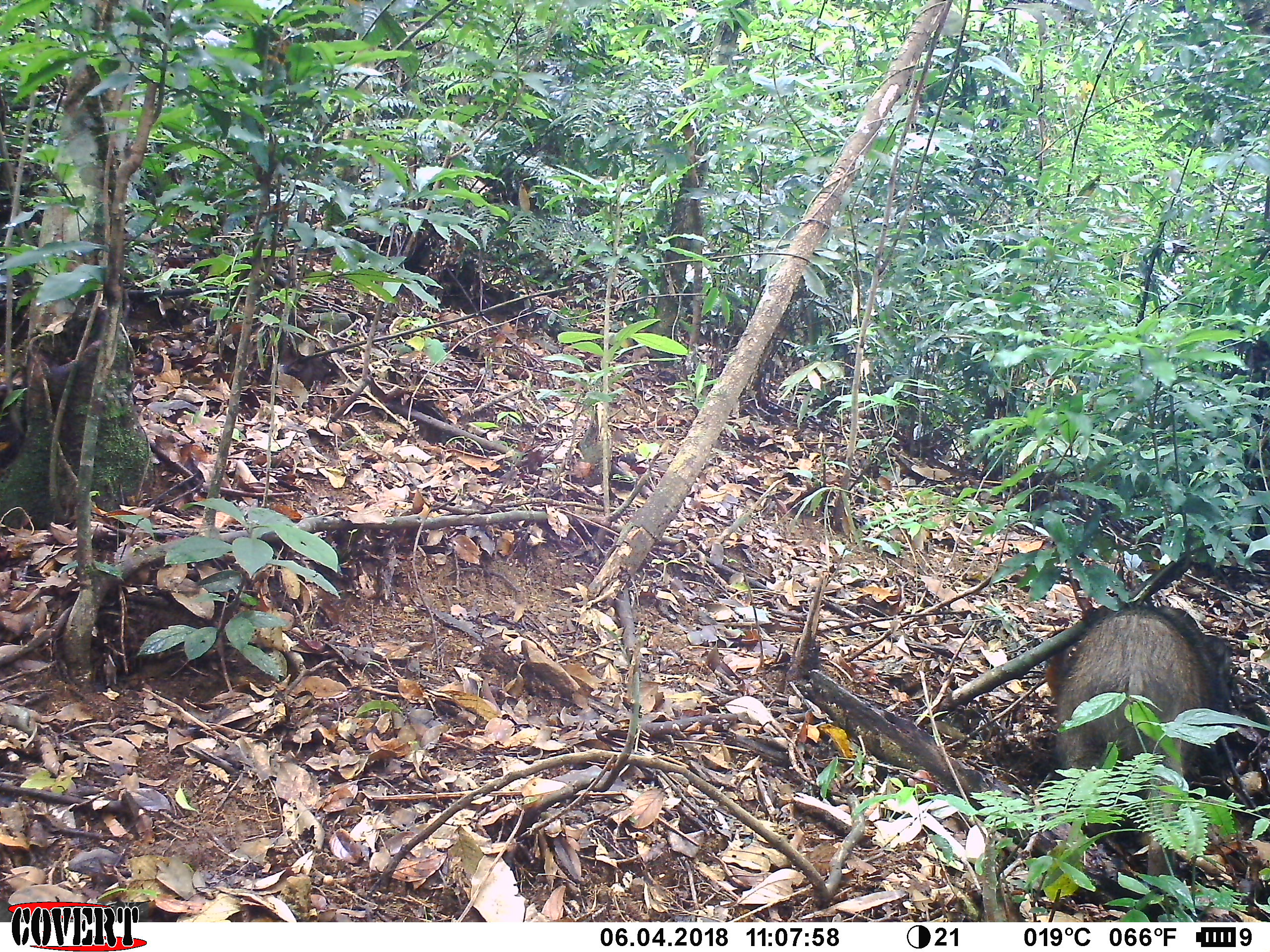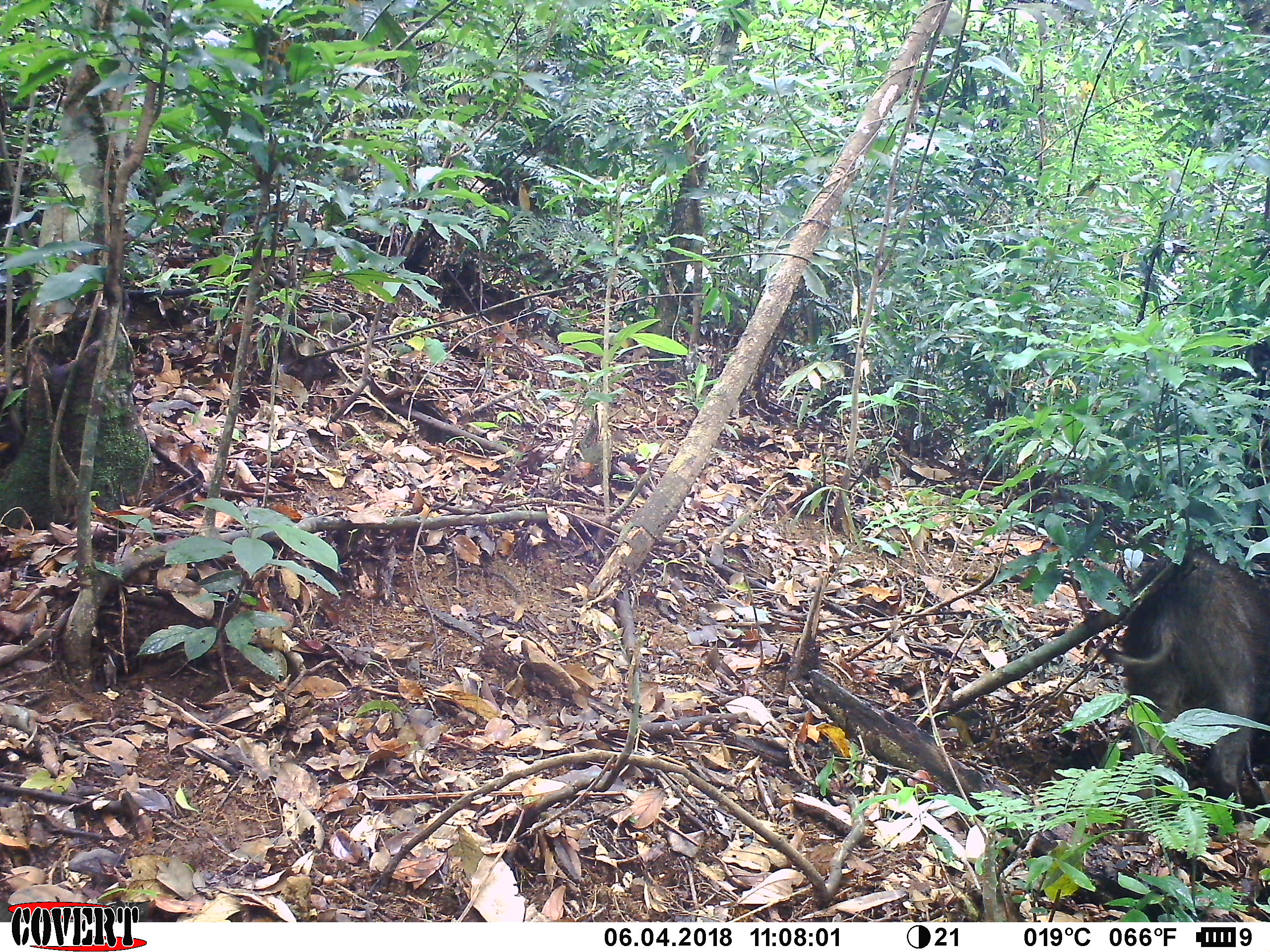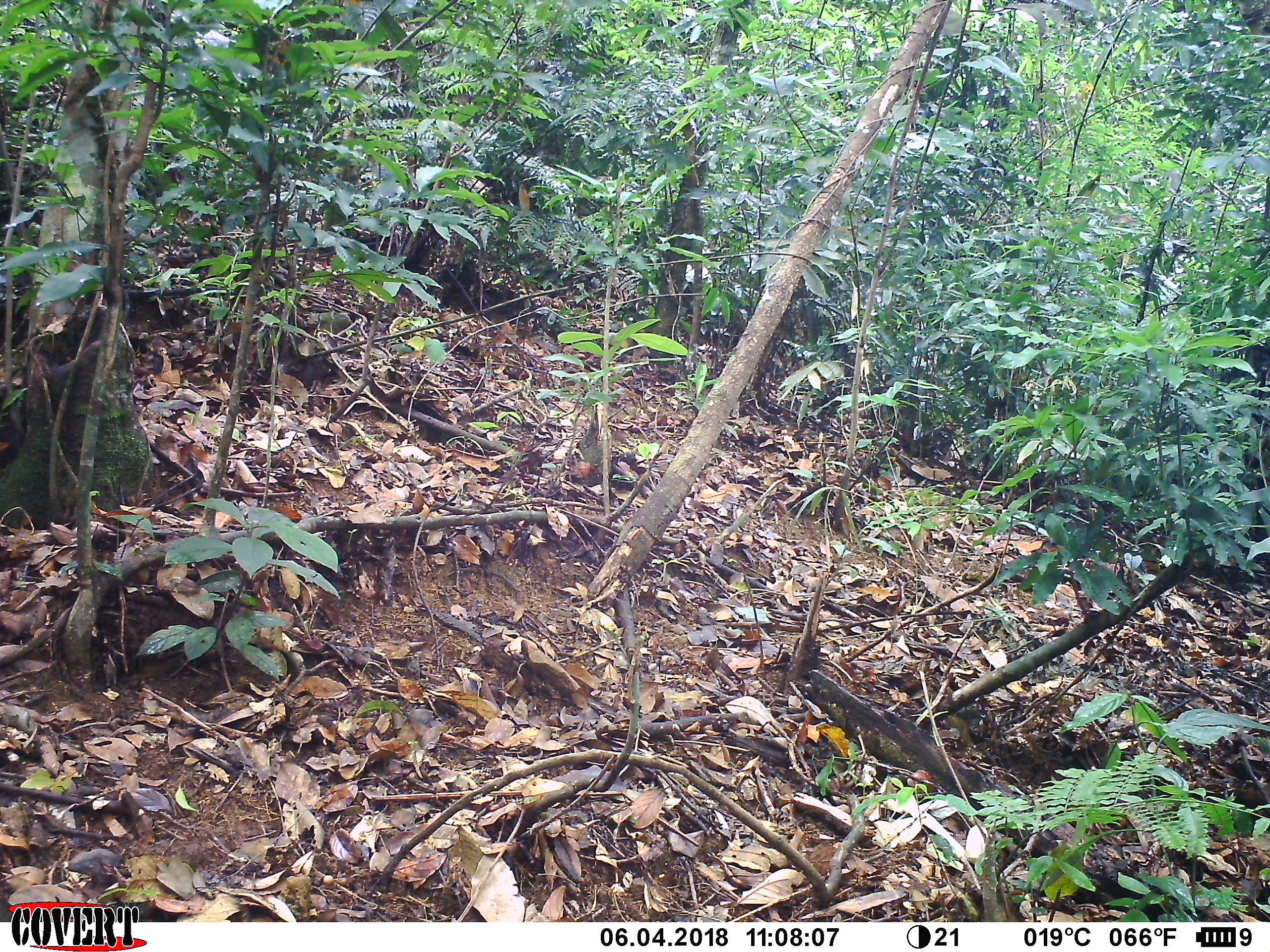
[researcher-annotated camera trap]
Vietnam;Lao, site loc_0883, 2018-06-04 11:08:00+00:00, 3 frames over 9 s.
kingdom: Animalia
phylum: Chordata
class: Mammalia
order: Artiodactyla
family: Suidae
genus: Sus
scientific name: Sus scrofa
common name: eurasian wild pig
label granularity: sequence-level